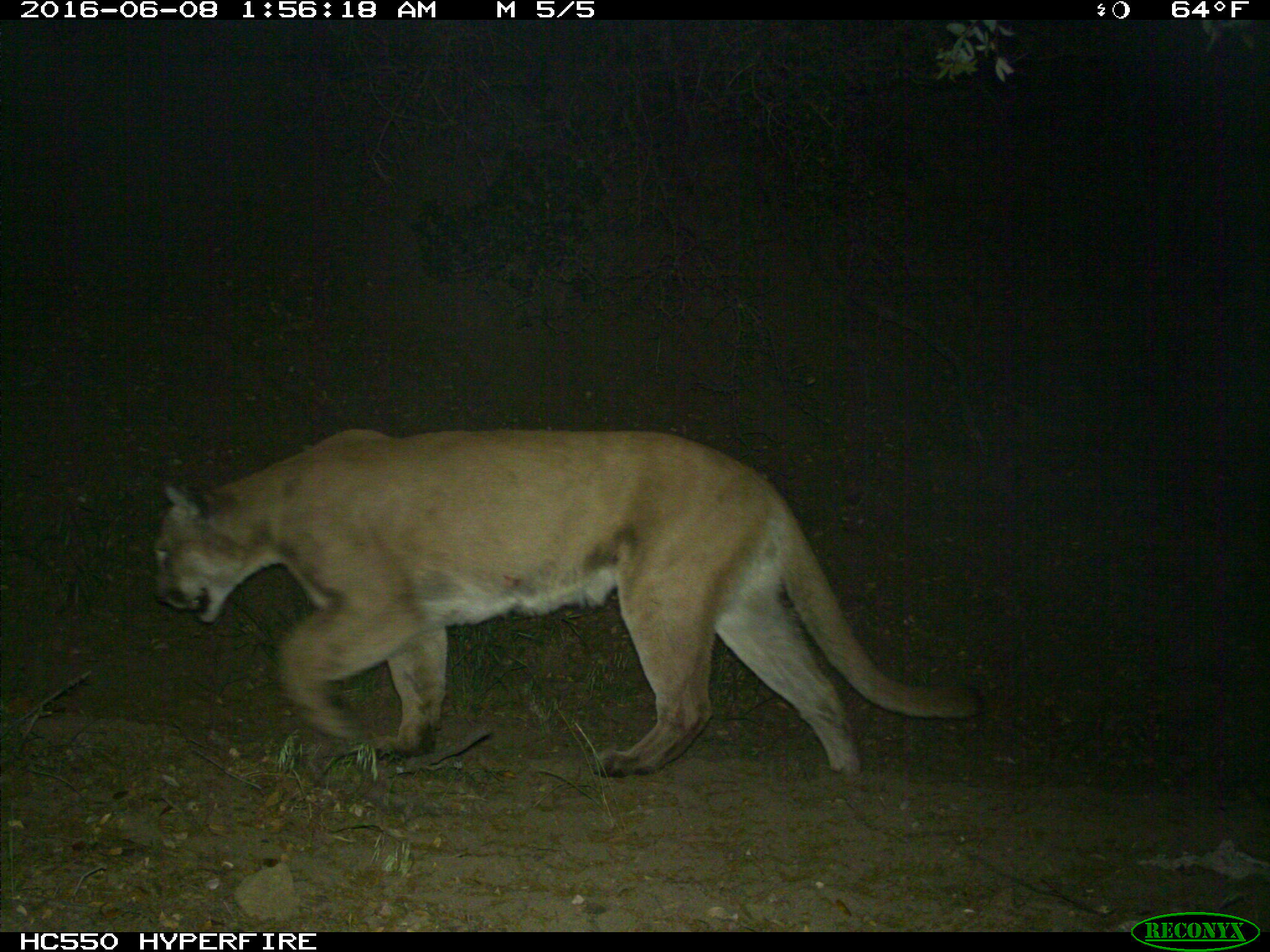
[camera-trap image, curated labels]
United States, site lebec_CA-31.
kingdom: Animalia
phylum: Chordata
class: Mammalia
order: Carnivora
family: Felidae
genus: Puma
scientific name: Puma concolor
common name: mountain lion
Puma concolor (mountain lion).